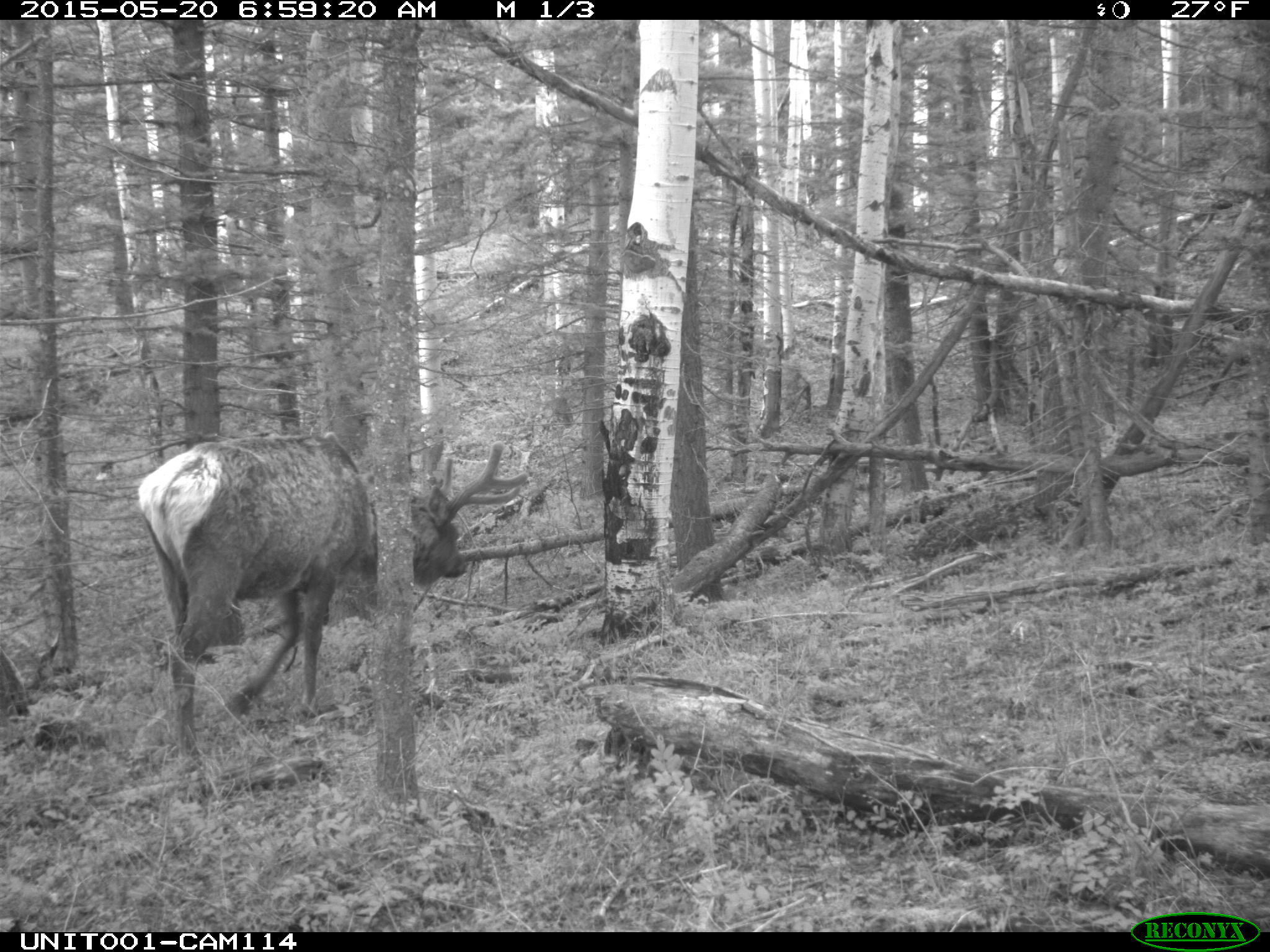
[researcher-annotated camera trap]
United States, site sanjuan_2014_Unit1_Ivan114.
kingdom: Animalia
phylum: Chordata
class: Mammalia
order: Artiodactyla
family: Cervidae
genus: Cervus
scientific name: Cervus elaphus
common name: red deer